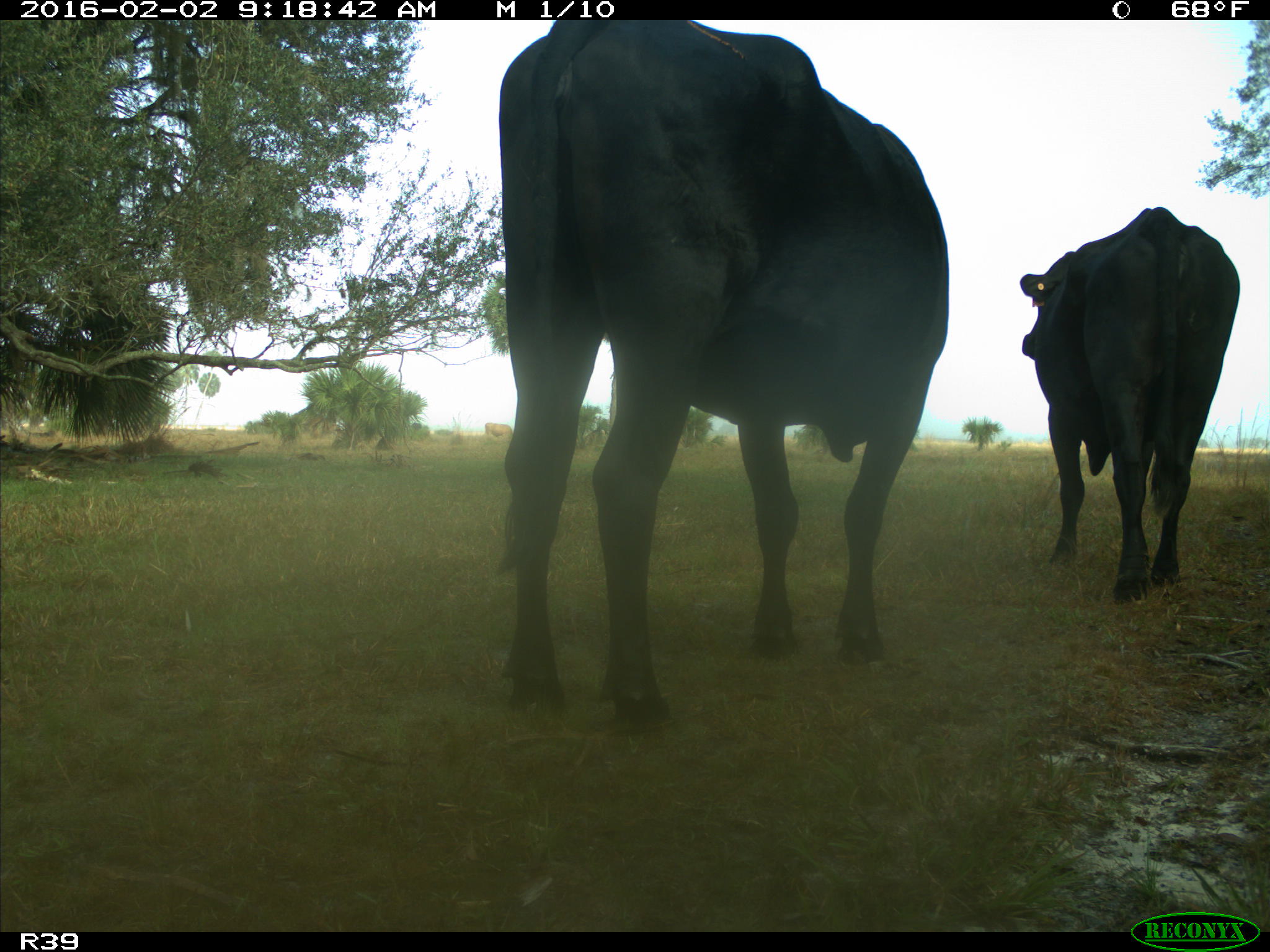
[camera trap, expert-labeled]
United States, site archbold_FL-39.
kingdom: Animalia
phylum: Chordata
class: Mammalia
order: Artiodactyla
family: Bovidae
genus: Bos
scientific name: Bos taurus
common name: domestic cow